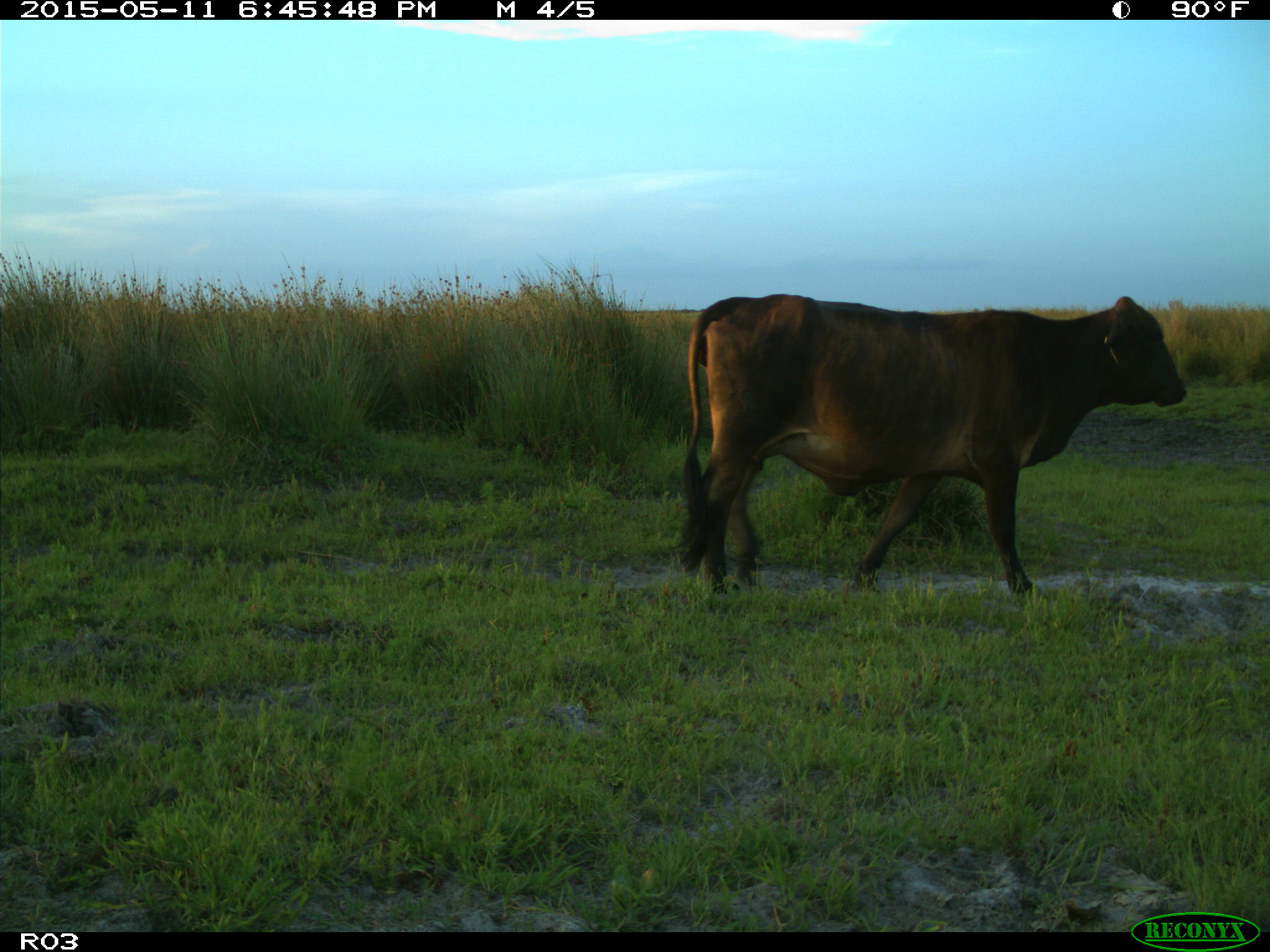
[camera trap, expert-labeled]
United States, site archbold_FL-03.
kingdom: Animalia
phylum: Chordata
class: Mammalia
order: Artiodactyla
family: Bovidae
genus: Bos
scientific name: Bos taurus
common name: domestic cow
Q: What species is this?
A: Bos taurus (domestic cow).